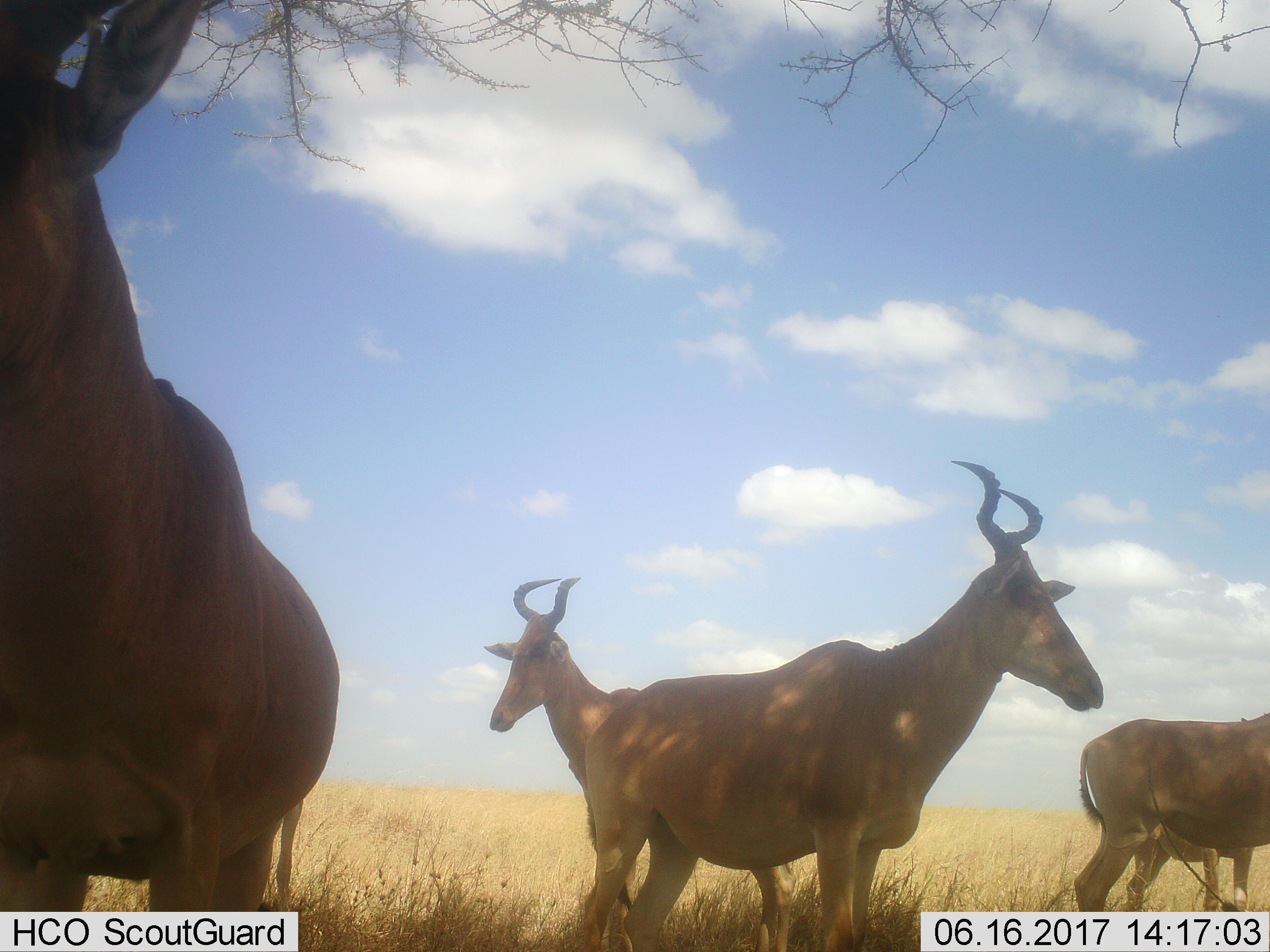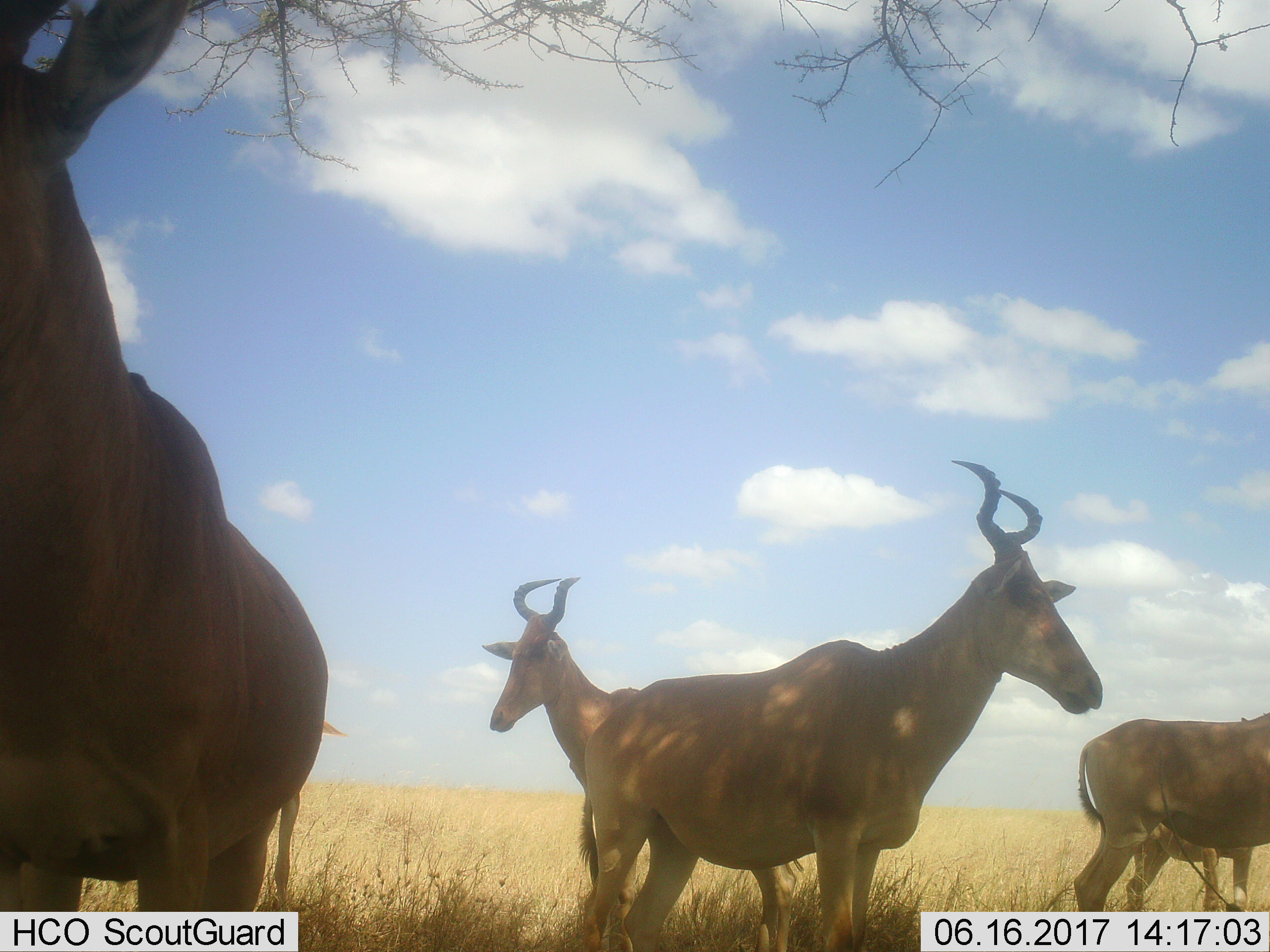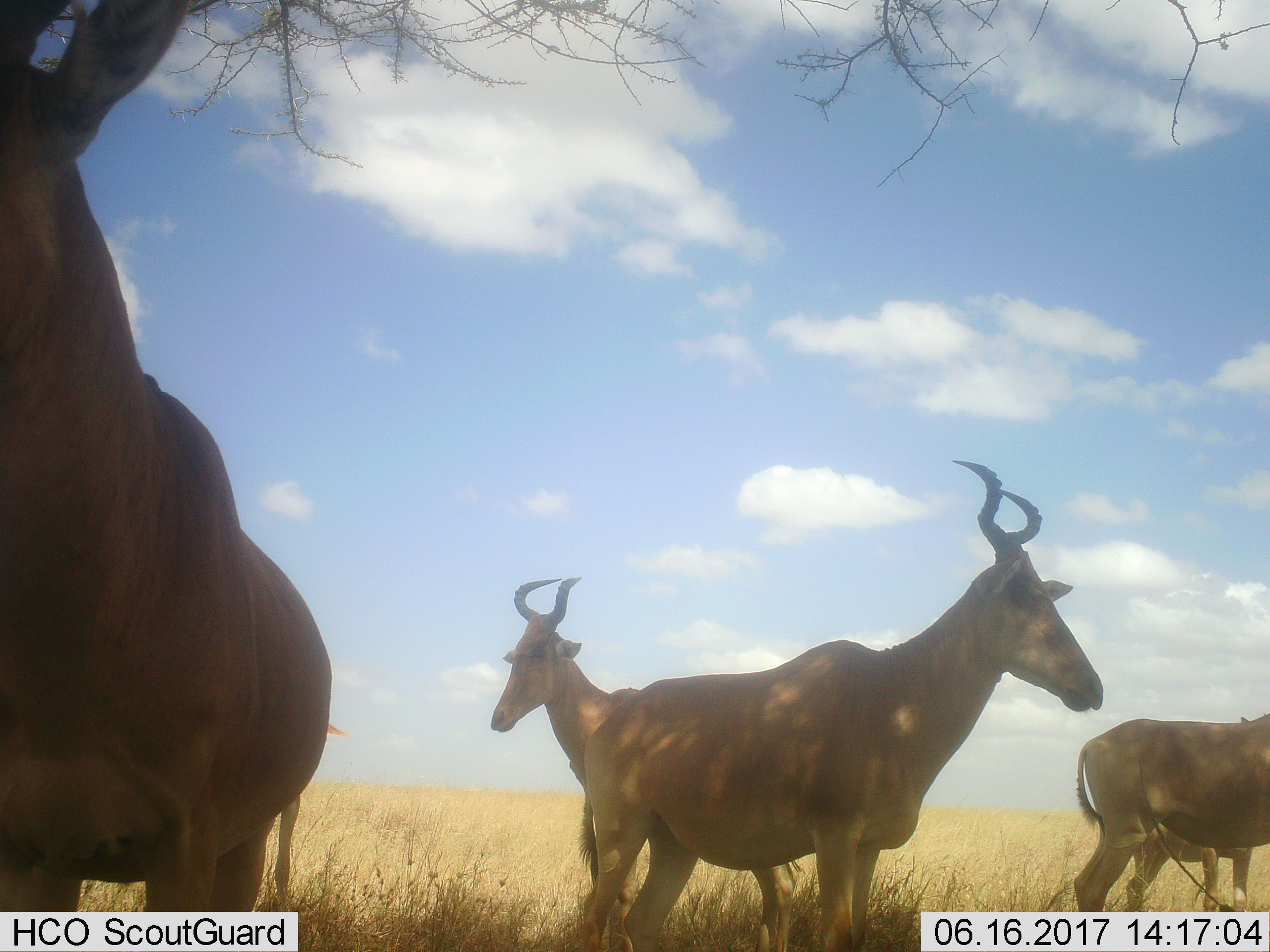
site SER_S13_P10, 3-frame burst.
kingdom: Animalia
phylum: Chordata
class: Mammalia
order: Artiodactyla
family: Bovidae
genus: Alcelaphus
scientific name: Alcelaphus buselaphus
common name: hartebeest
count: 6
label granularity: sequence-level